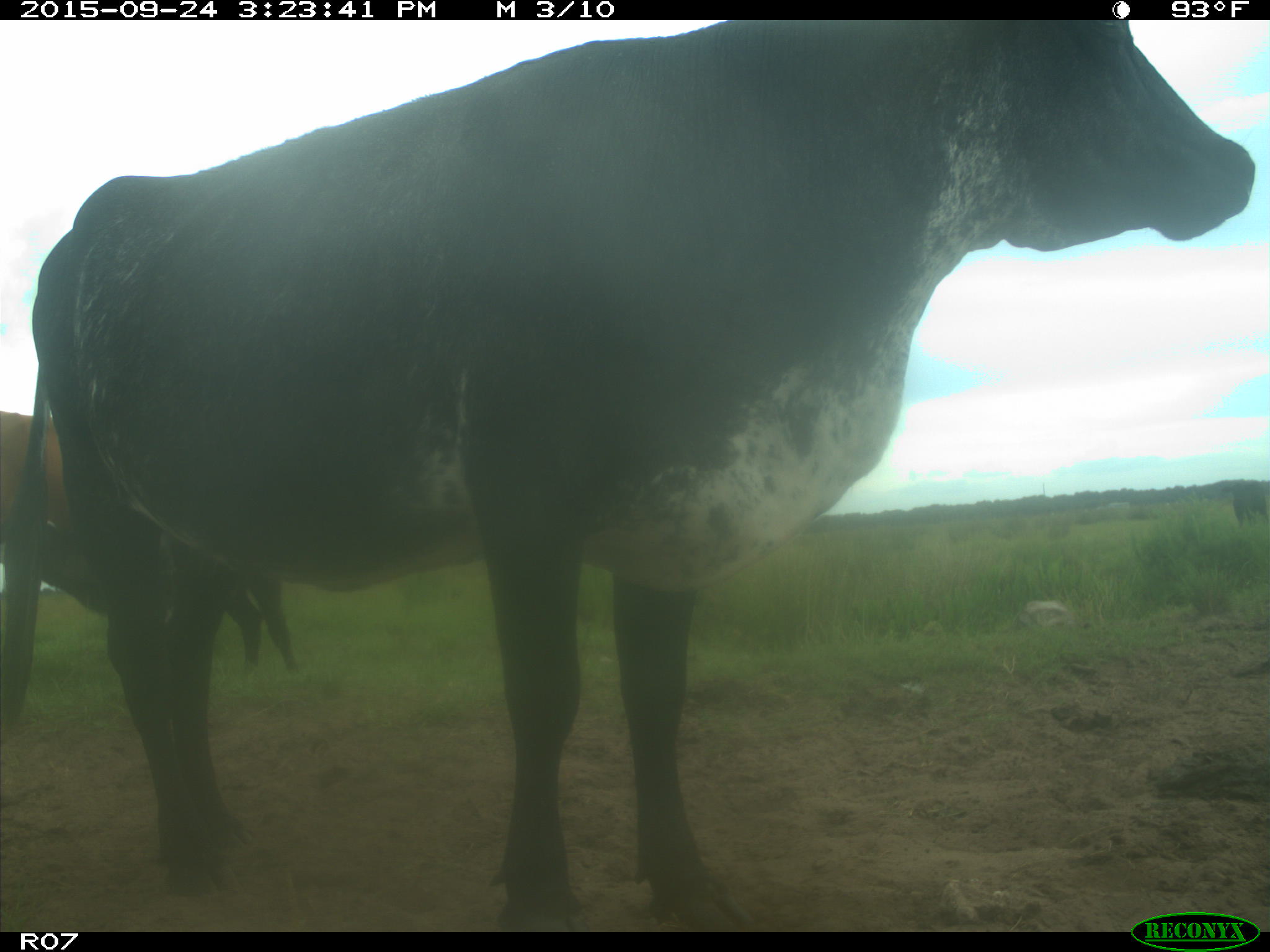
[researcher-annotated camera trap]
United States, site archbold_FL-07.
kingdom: Animalia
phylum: Chordata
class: Mammalia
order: Artiodactyla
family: Bovidae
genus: Bos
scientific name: Bos taurus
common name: domestic cow